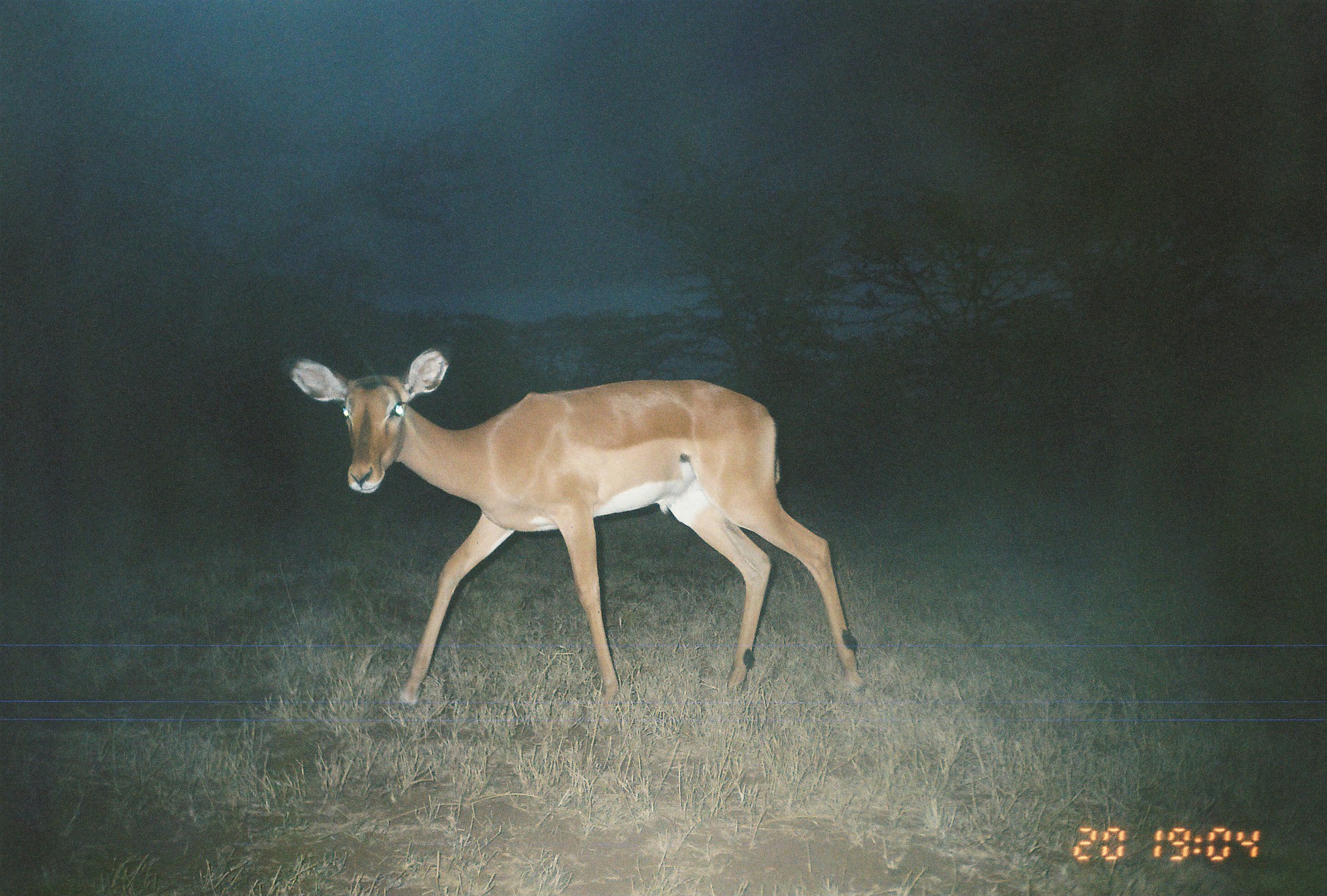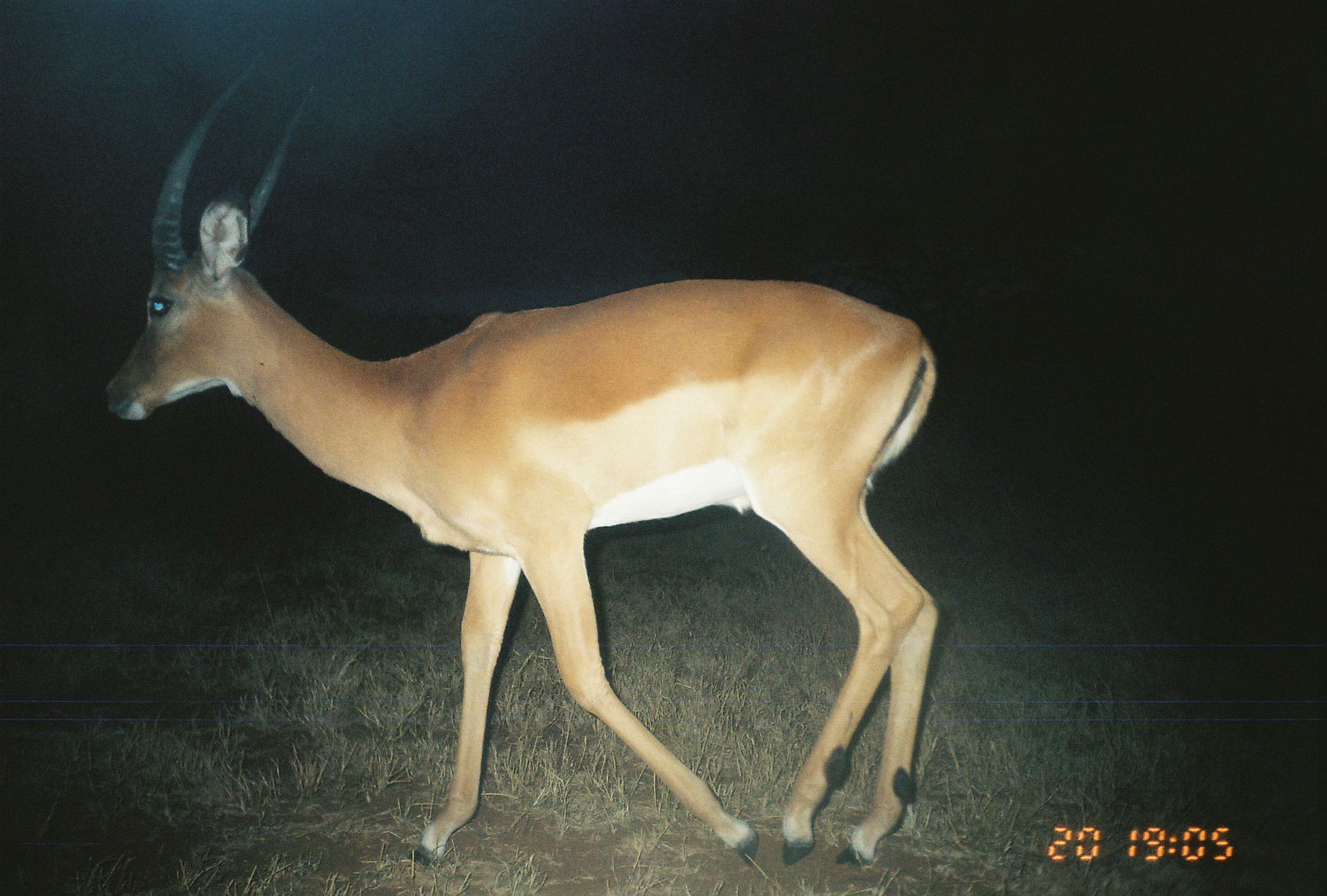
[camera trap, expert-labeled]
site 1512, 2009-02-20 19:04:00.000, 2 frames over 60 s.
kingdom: Animalia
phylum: Chordata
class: Mammalia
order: Artiodactyla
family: Bovidae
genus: Aepyceros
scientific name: Aepyceros melampus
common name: impala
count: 1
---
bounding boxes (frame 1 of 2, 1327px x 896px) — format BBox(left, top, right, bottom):
aepyceros melampus: BBox(271, 339, 867, 712)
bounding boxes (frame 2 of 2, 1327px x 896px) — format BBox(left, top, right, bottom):
aepyceros melampus: BBox(93, 56, 939, 868)